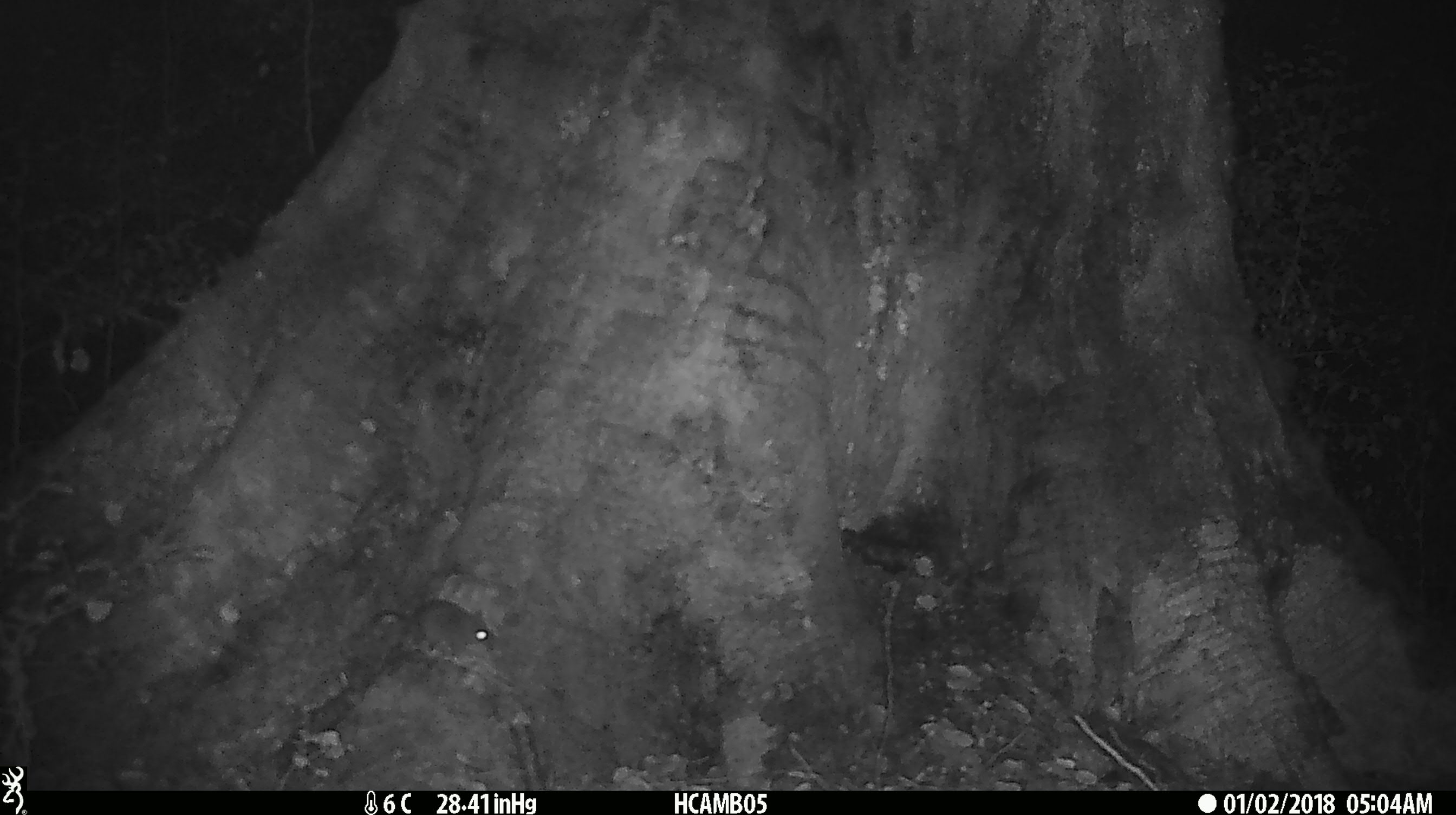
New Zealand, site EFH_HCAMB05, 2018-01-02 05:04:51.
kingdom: Animalia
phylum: Chordata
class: Mammalia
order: Rodentia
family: Muridae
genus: Mus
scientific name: Mus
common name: mouse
Mouse (Mus).